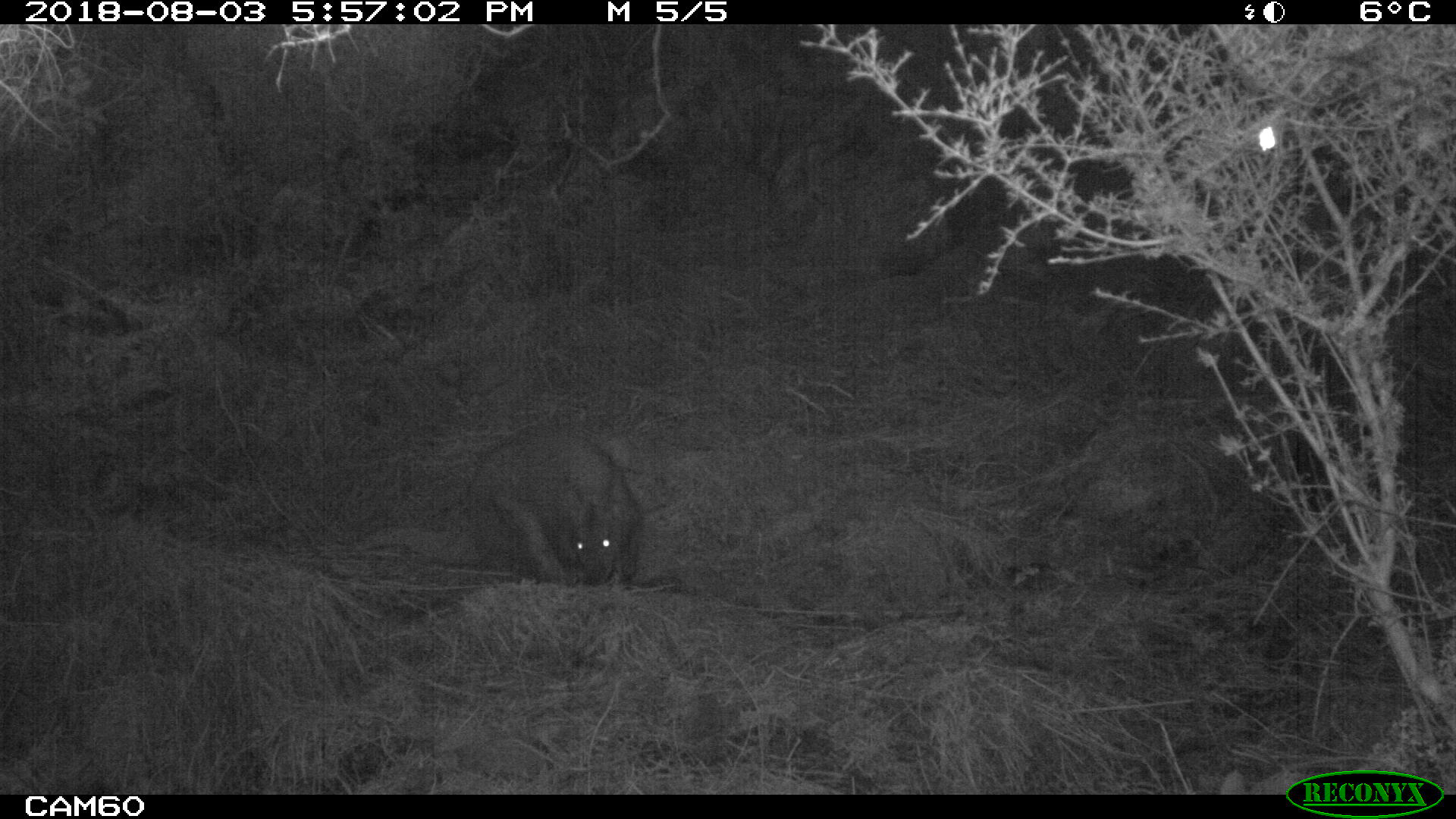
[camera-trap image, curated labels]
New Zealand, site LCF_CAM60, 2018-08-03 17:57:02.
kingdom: Animalia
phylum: Chordata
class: Mammalia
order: Diprotodontia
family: Macropodidae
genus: Notamacropus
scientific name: Notamacropus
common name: wallaby